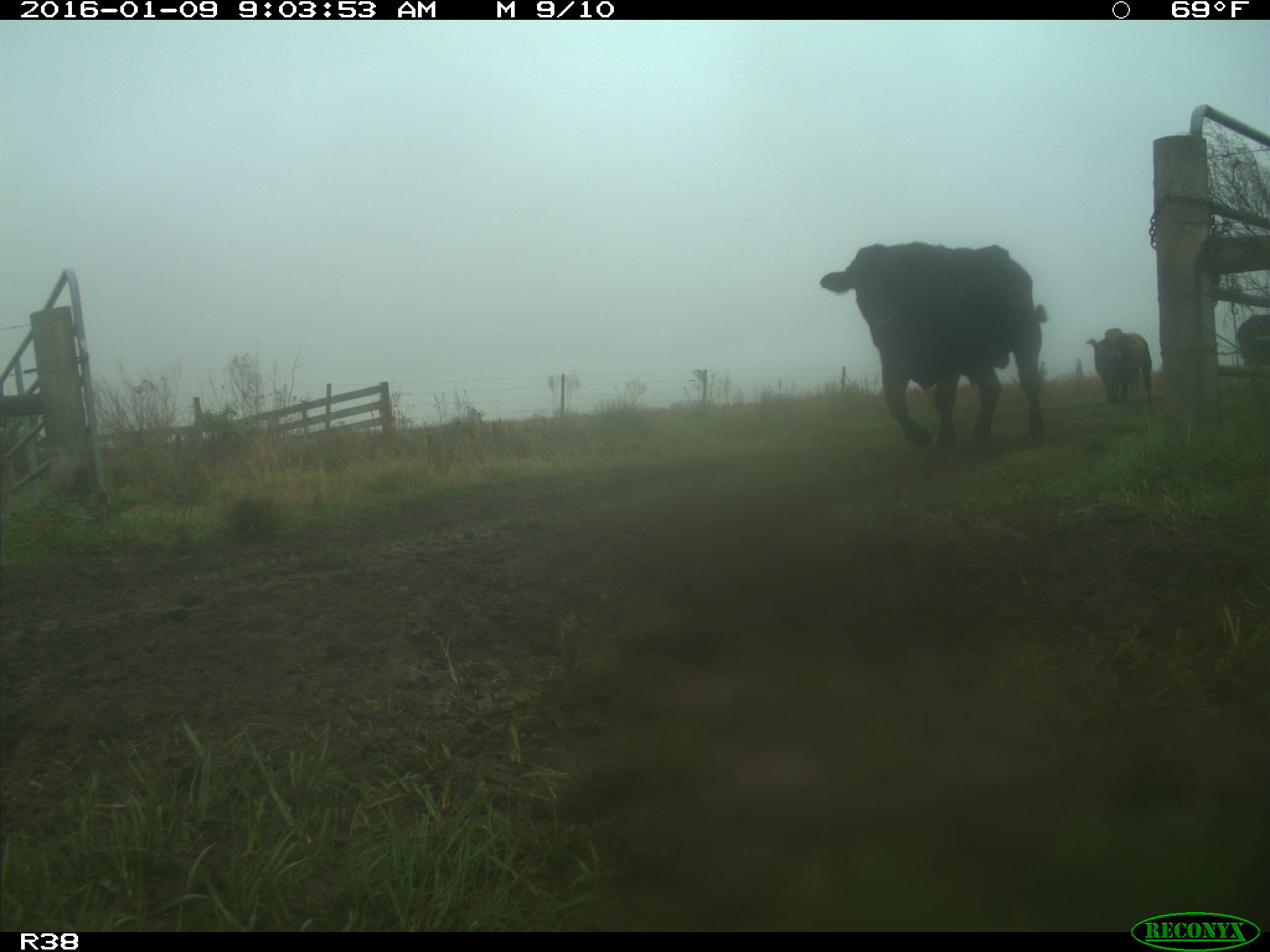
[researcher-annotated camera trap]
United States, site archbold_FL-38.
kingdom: Animalia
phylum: Chordata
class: Mammalia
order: Artiodactyla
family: Bovidae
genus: Bos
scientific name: Bos taurus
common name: domestic cow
Bos taurus (domestic cow).